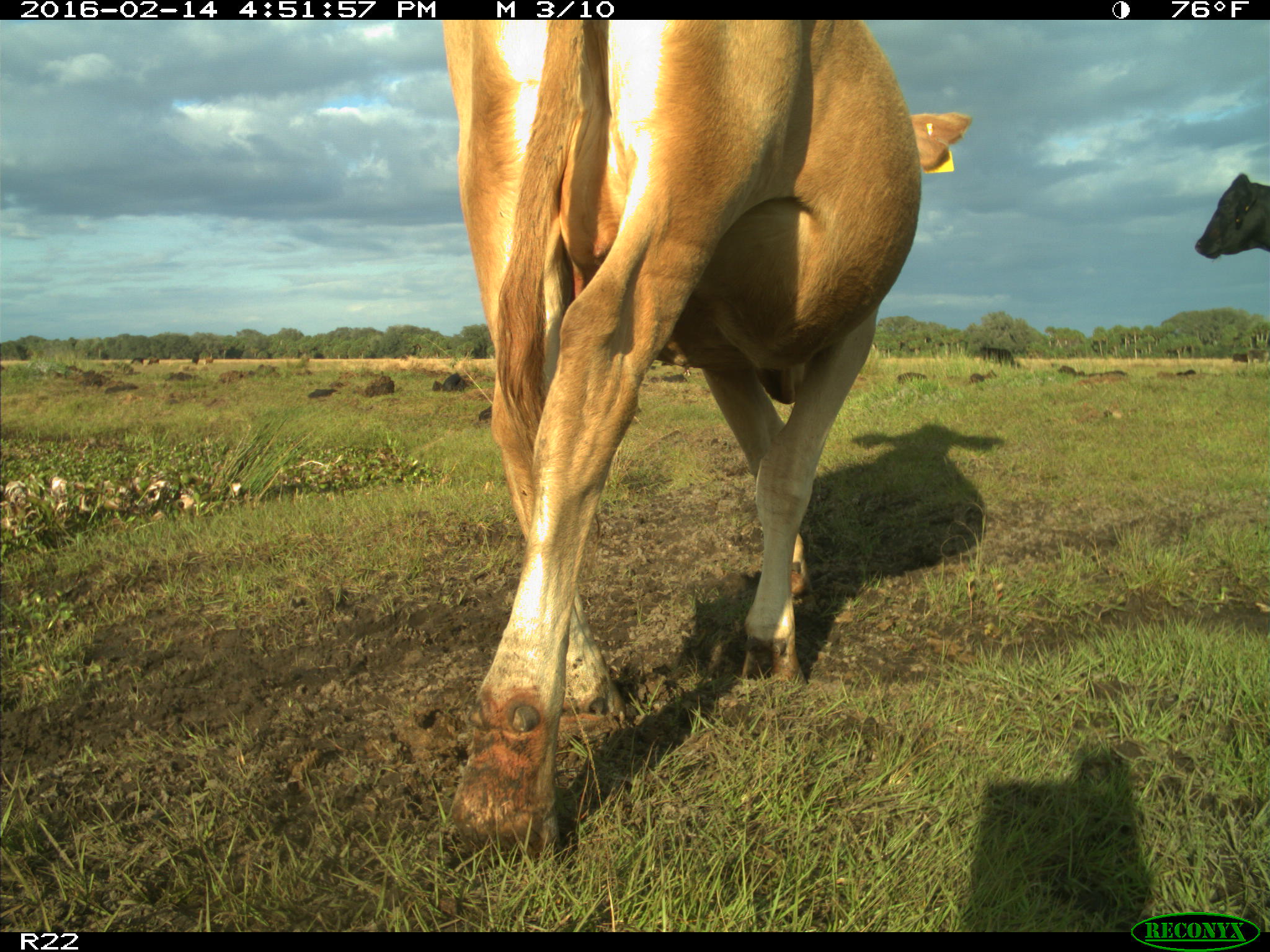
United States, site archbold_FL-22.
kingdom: Animalia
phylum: Chordata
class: Mammalia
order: Artiodactyla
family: Bovidae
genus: Bos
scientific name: Bos taurus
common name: domestic cow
Bos taurus (domestic cow).